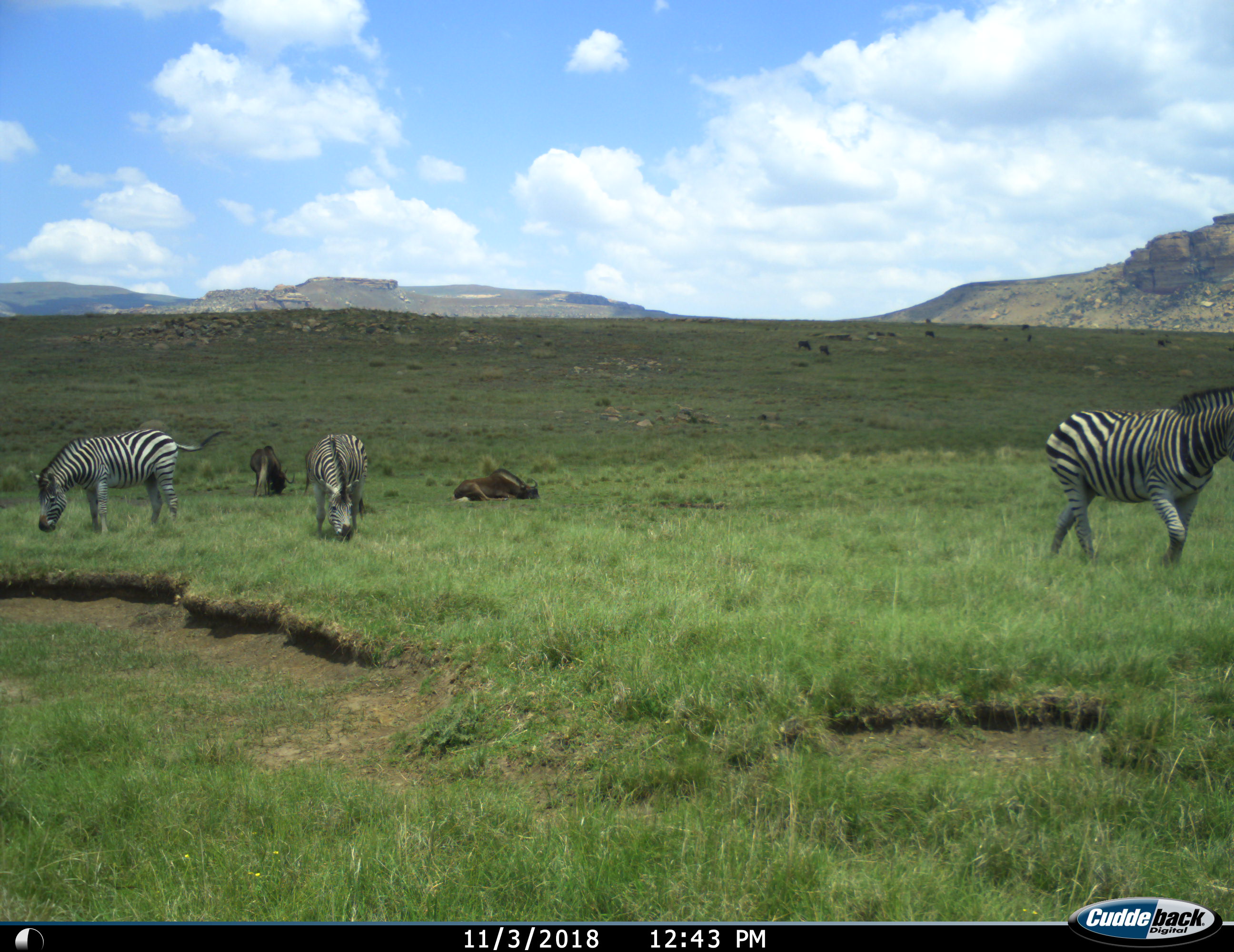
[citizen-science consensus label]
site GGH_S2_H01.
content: unidentified animal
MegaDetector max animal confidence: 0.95